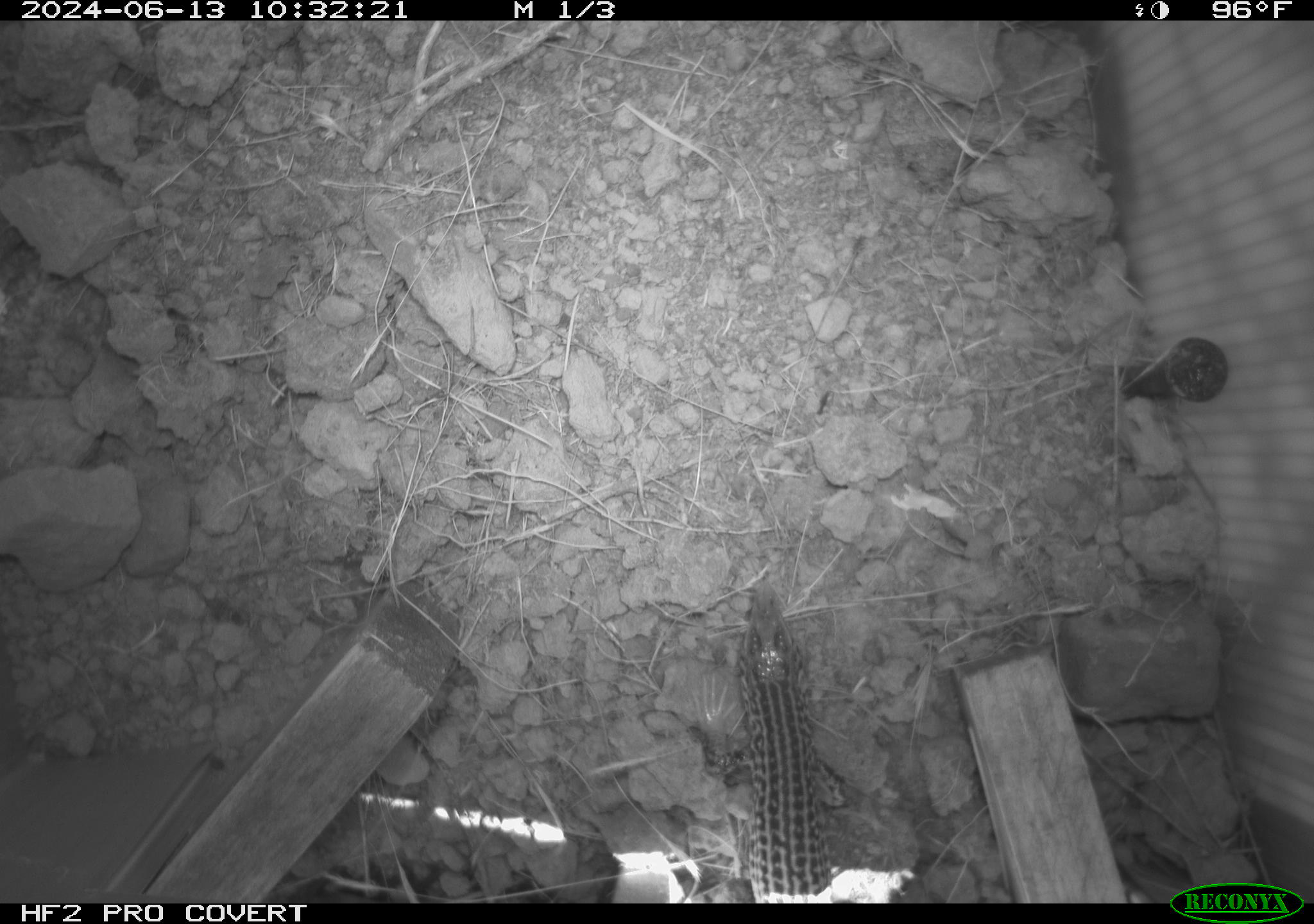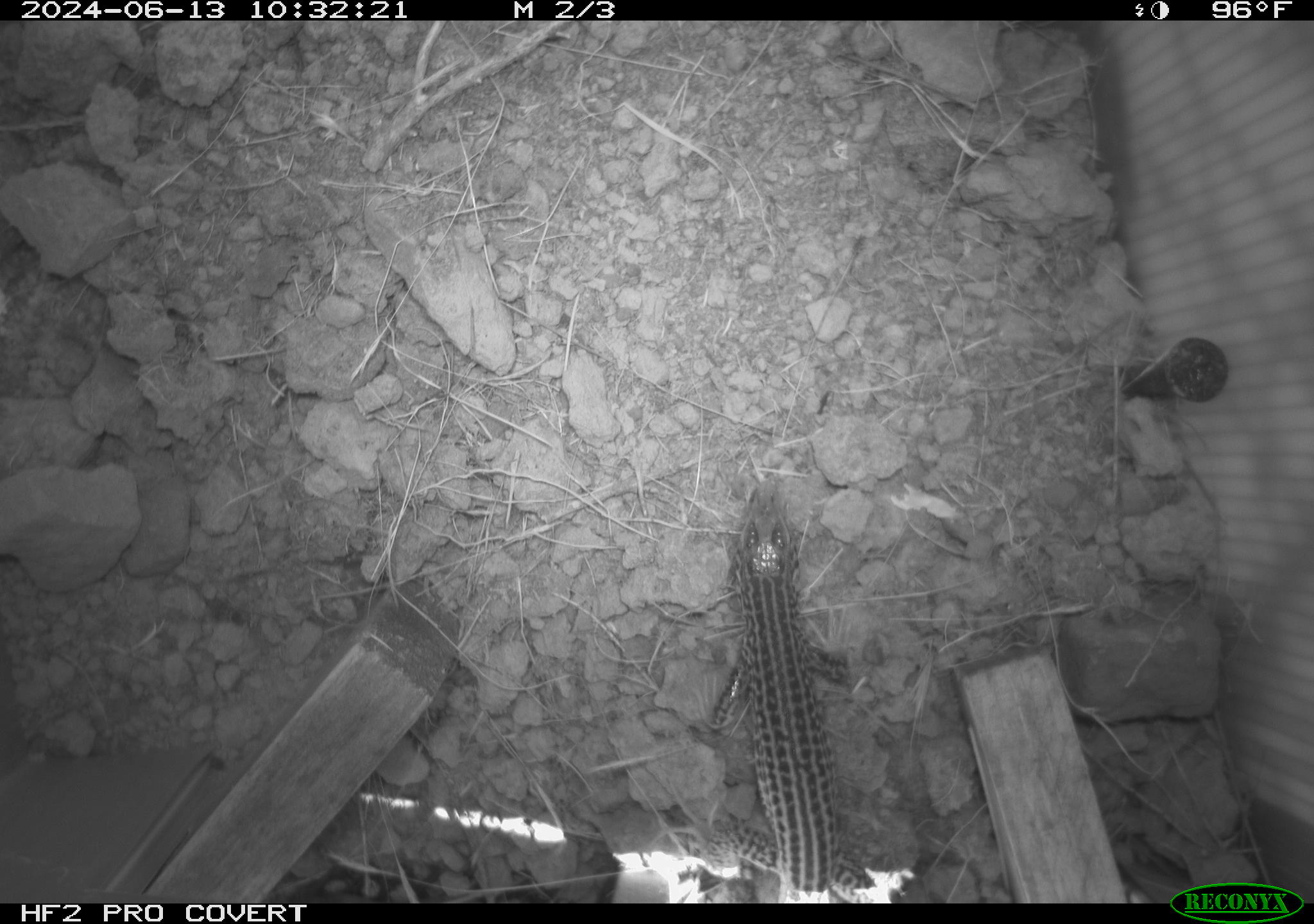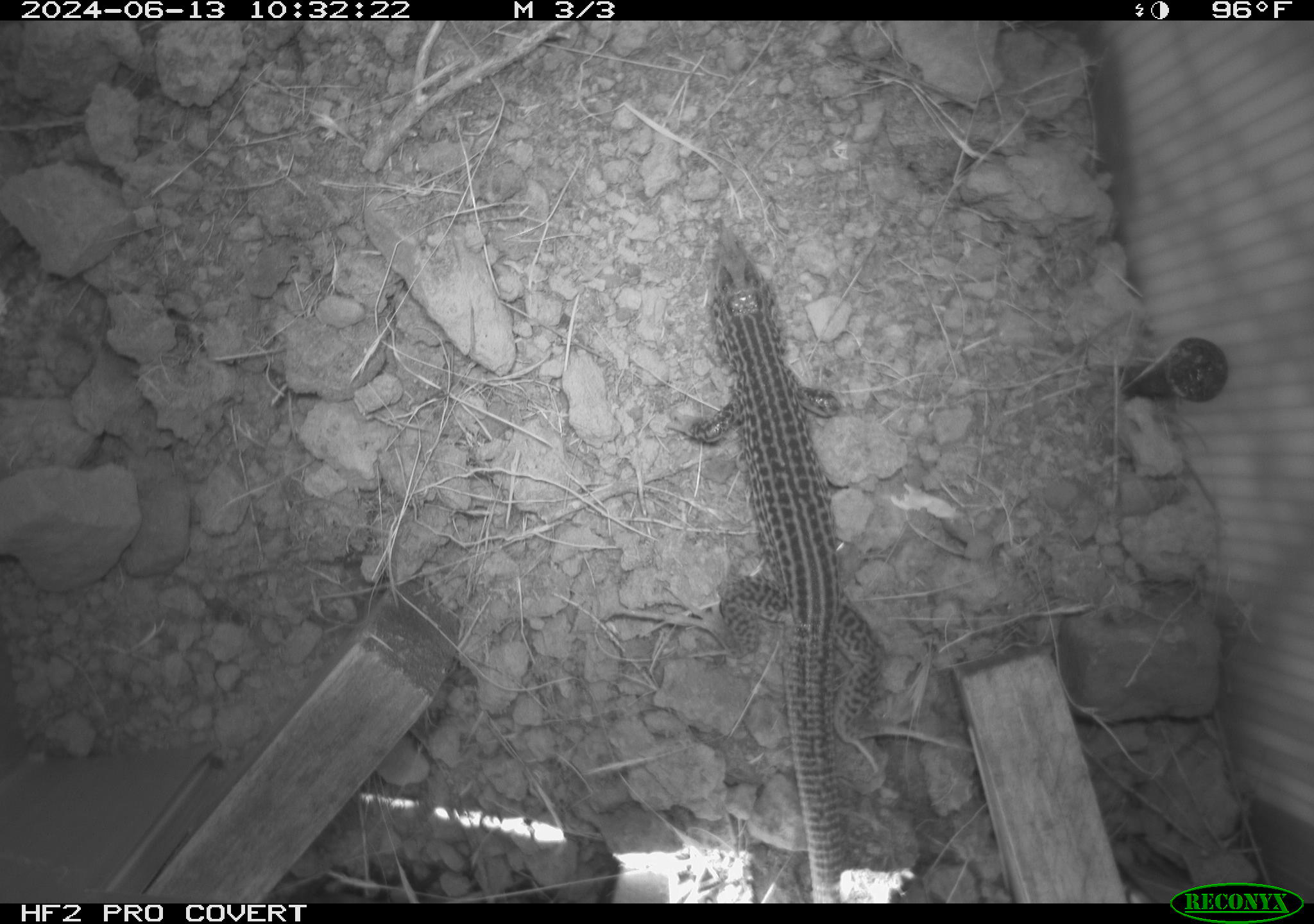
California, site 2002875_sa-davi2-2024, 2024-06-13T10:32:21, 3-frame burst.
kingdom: Animalia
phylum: Chordata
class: Reptilia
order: Squamata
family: Teiidae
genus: Aspidoscelis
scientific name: Aspidoscelis tigris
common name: western whiptail